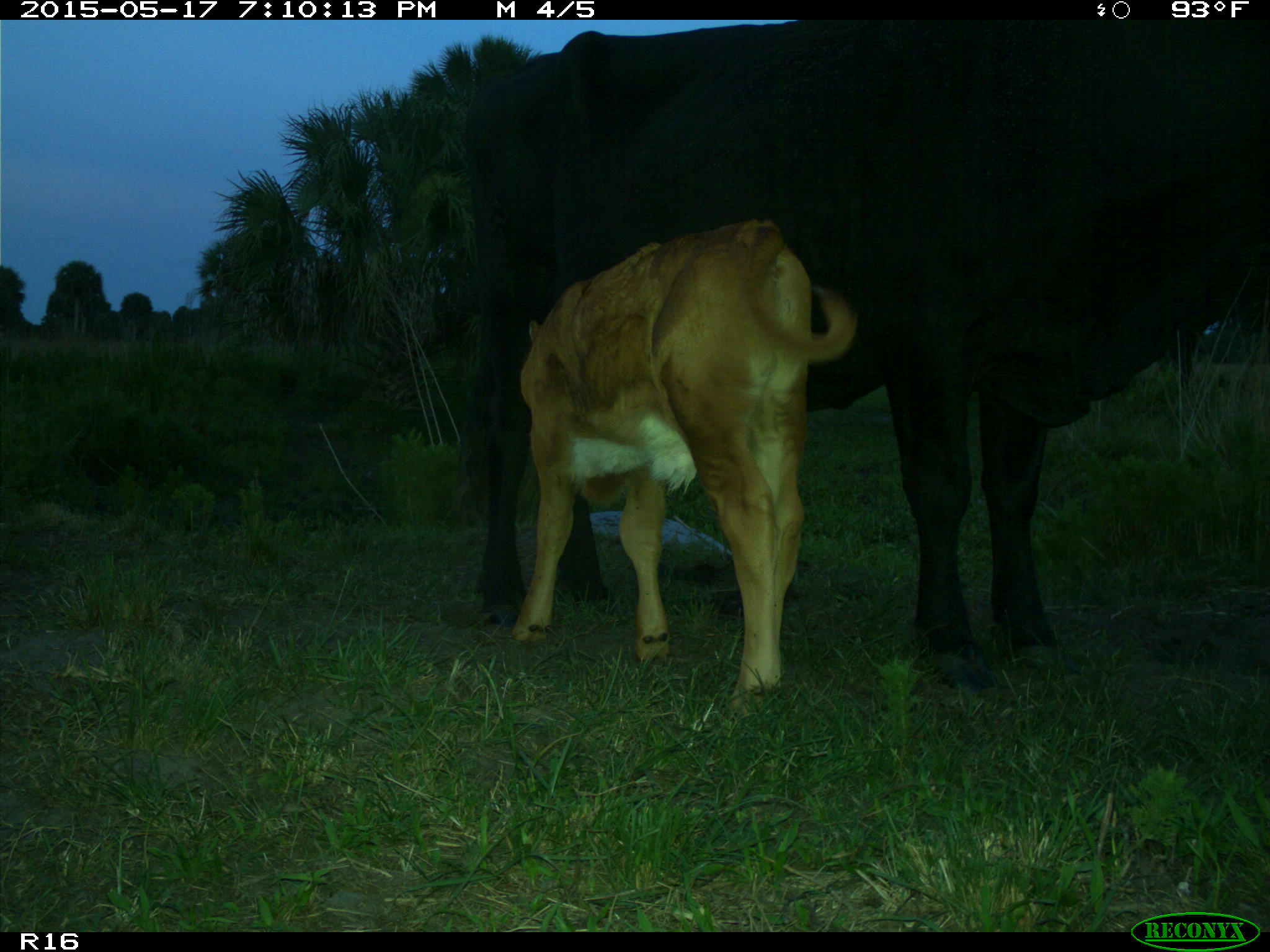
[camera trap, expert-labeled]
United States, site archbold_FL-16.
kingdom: Animalia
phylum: Chordata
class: Mammalia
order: Artiodactyla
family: Bovidae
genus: Bos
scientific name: Bos taurus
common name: domestic cow